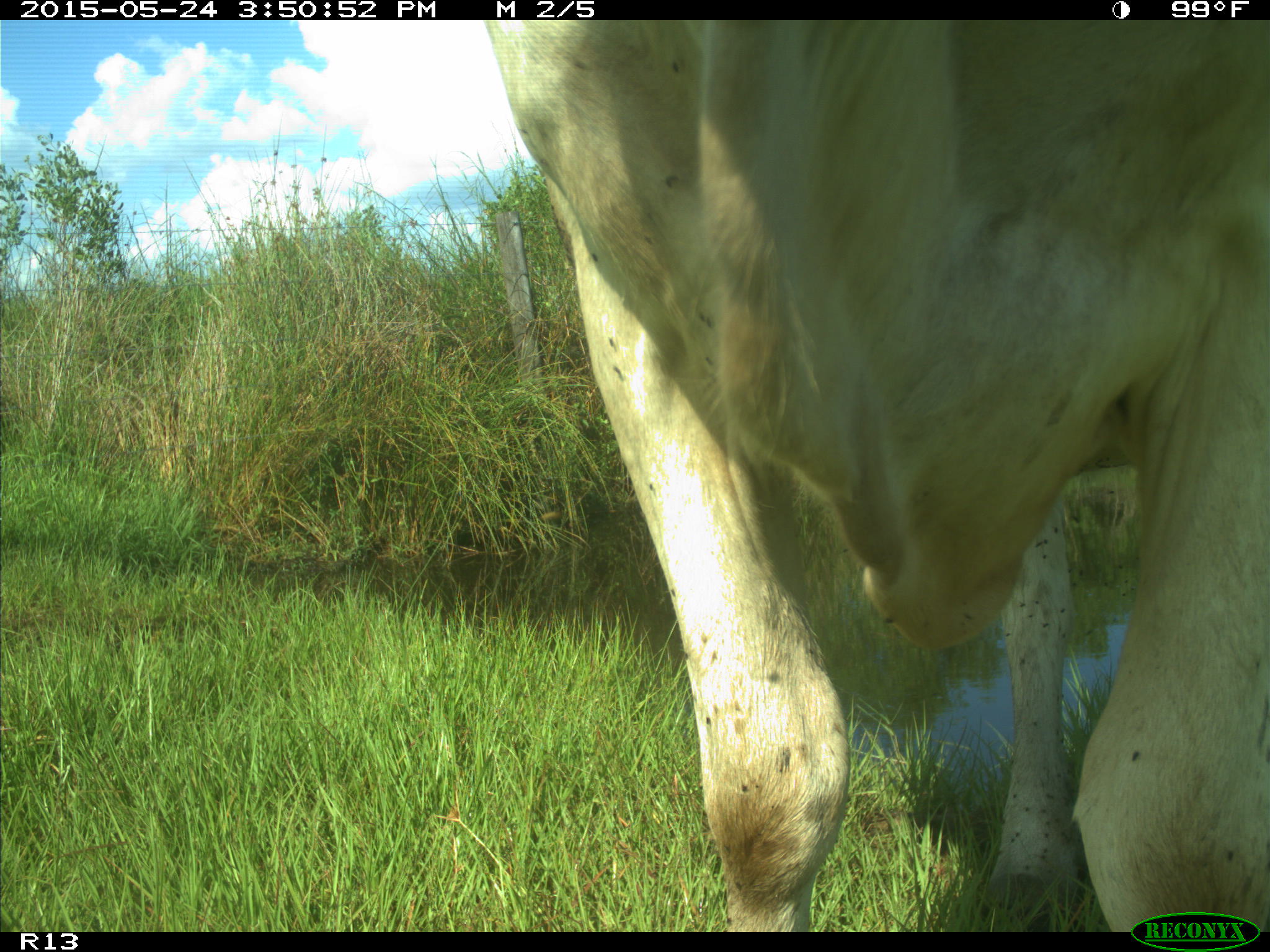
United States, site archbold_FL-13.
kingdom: Animalia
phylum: Chordata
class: Mammalia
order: Artiodactyla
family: Bovidae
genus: Bos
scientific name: Bos taurus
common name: domestic cow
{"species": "Bos taurus (domestic cow)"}